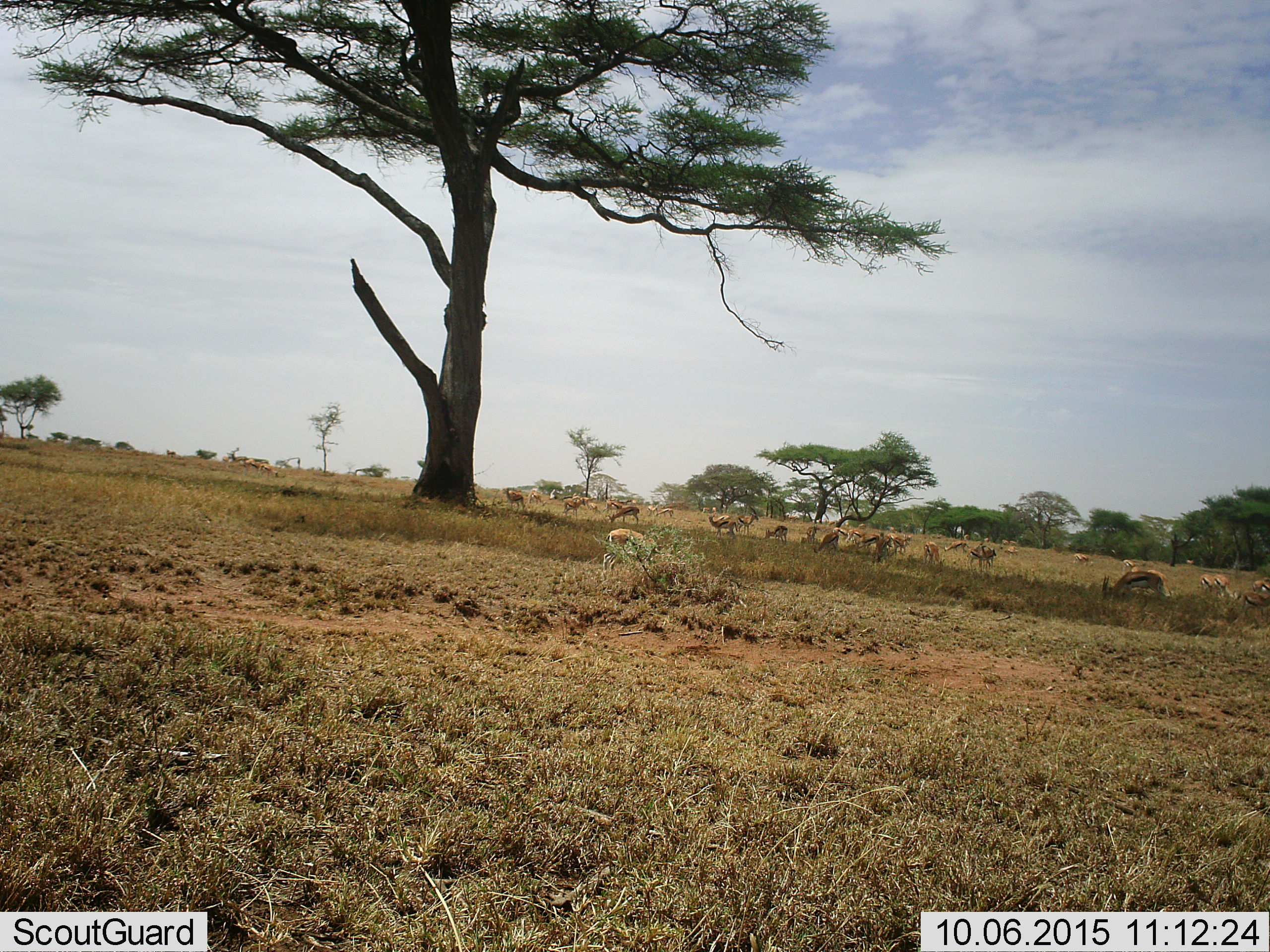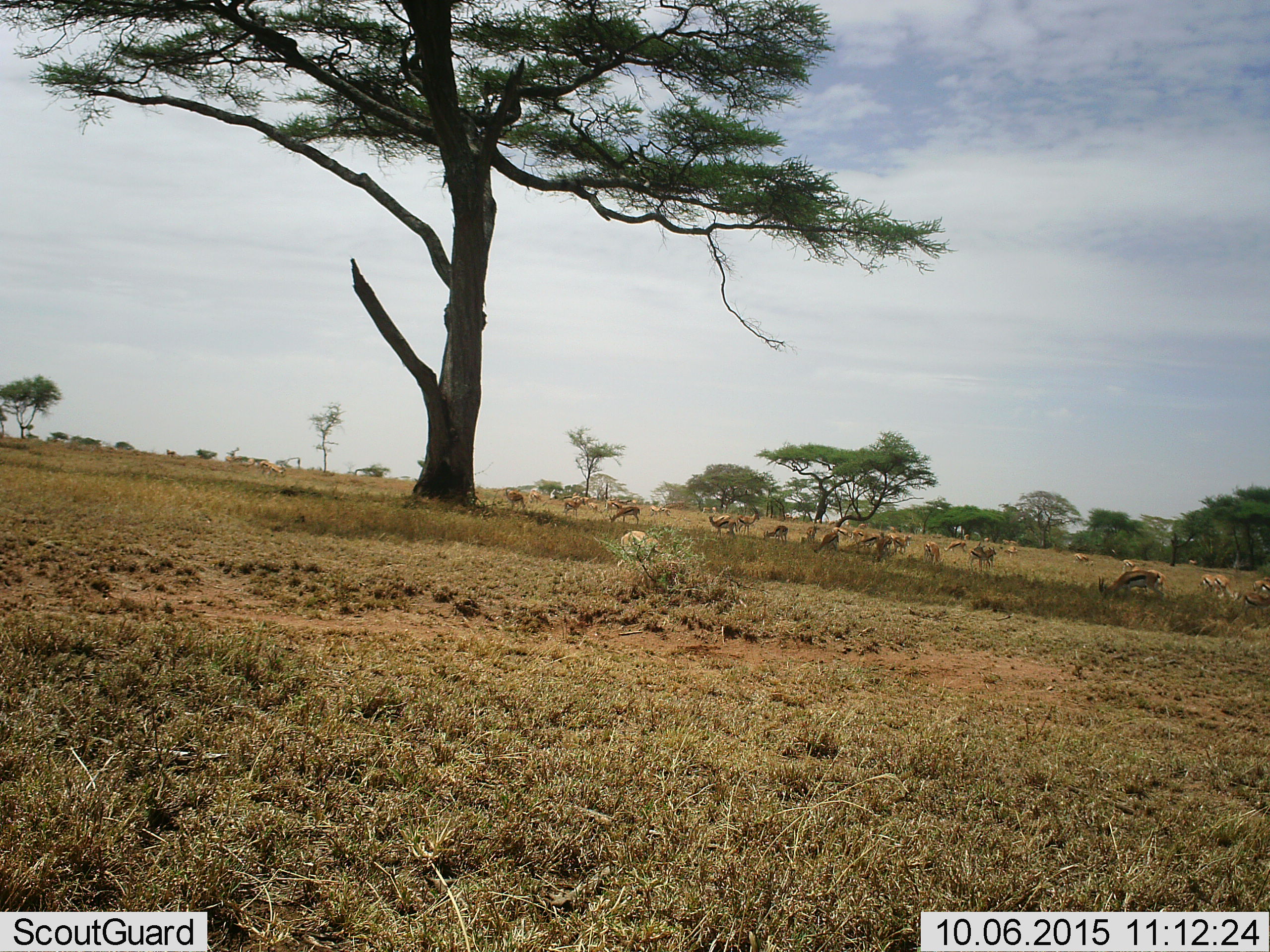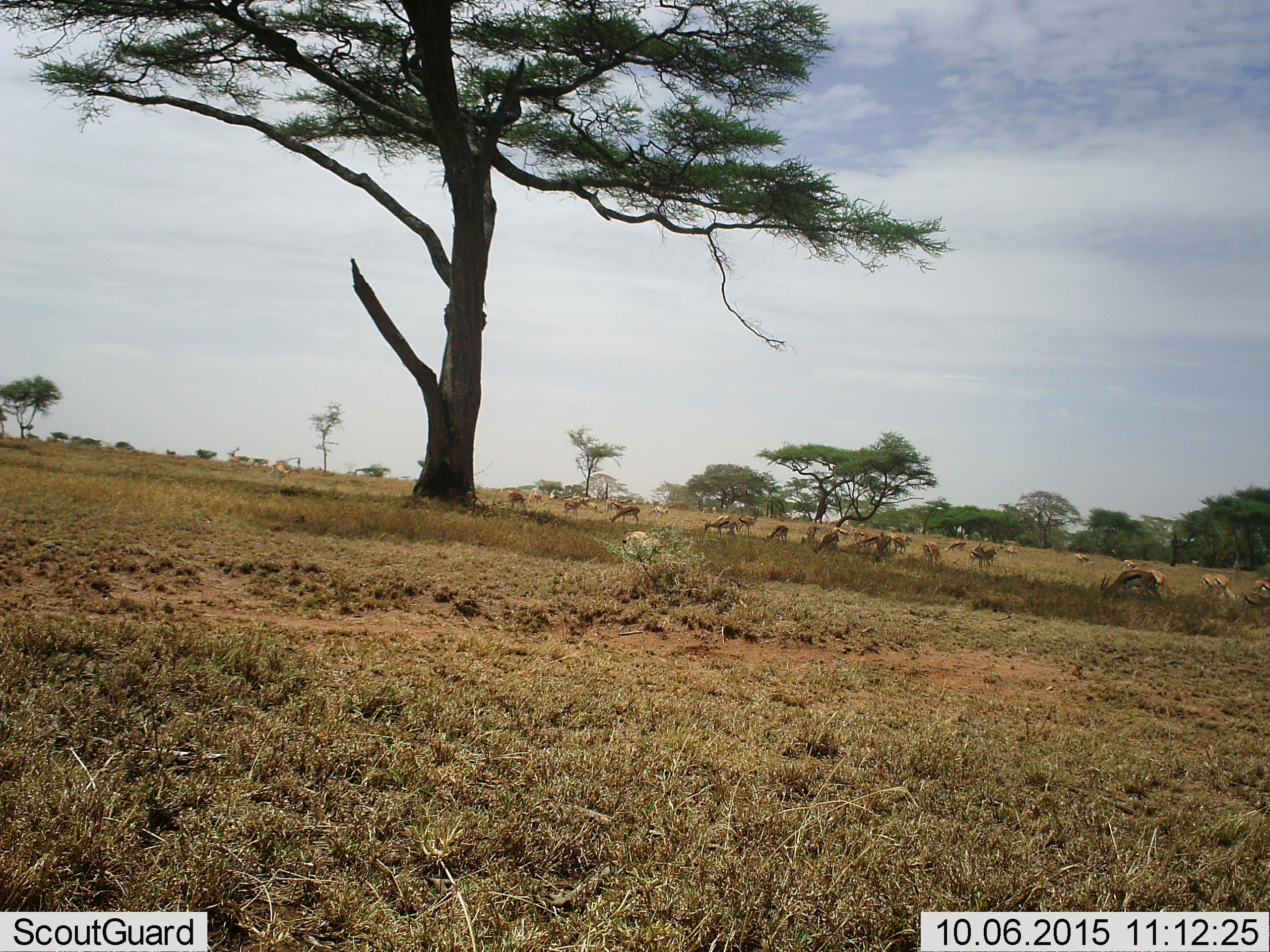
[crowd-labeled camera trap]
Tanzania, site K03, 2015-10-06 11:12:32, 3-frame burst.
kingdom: Animalia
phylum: Chordata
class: Mammalia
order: Artiodactyla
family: Bovidae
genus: Eudorcas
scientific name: Eudorcas thomsonii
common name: thomson's gazelle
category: gazellethomsons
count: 11-50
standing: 70%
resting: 0%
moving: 30%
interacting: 0%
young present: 10%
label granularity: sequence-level